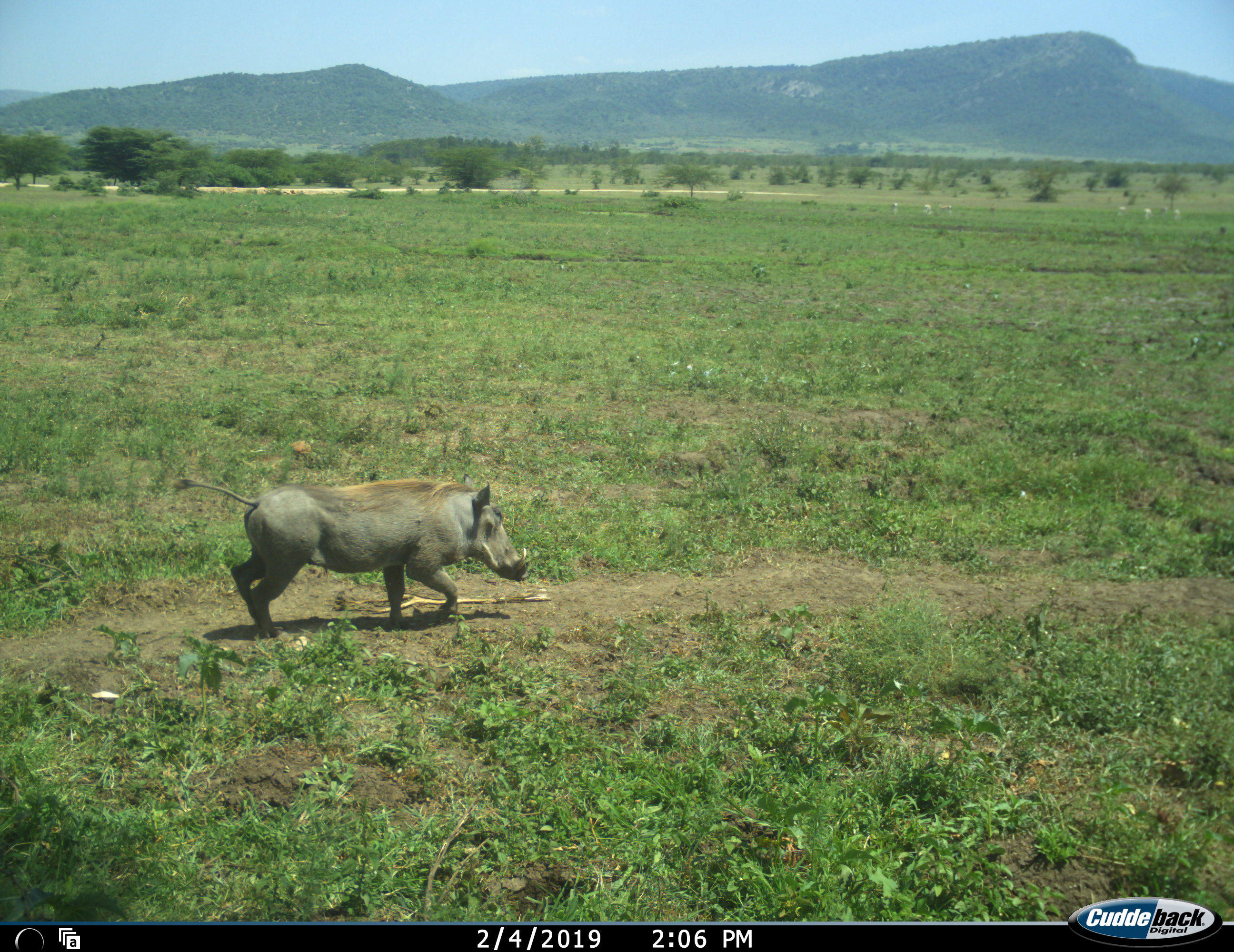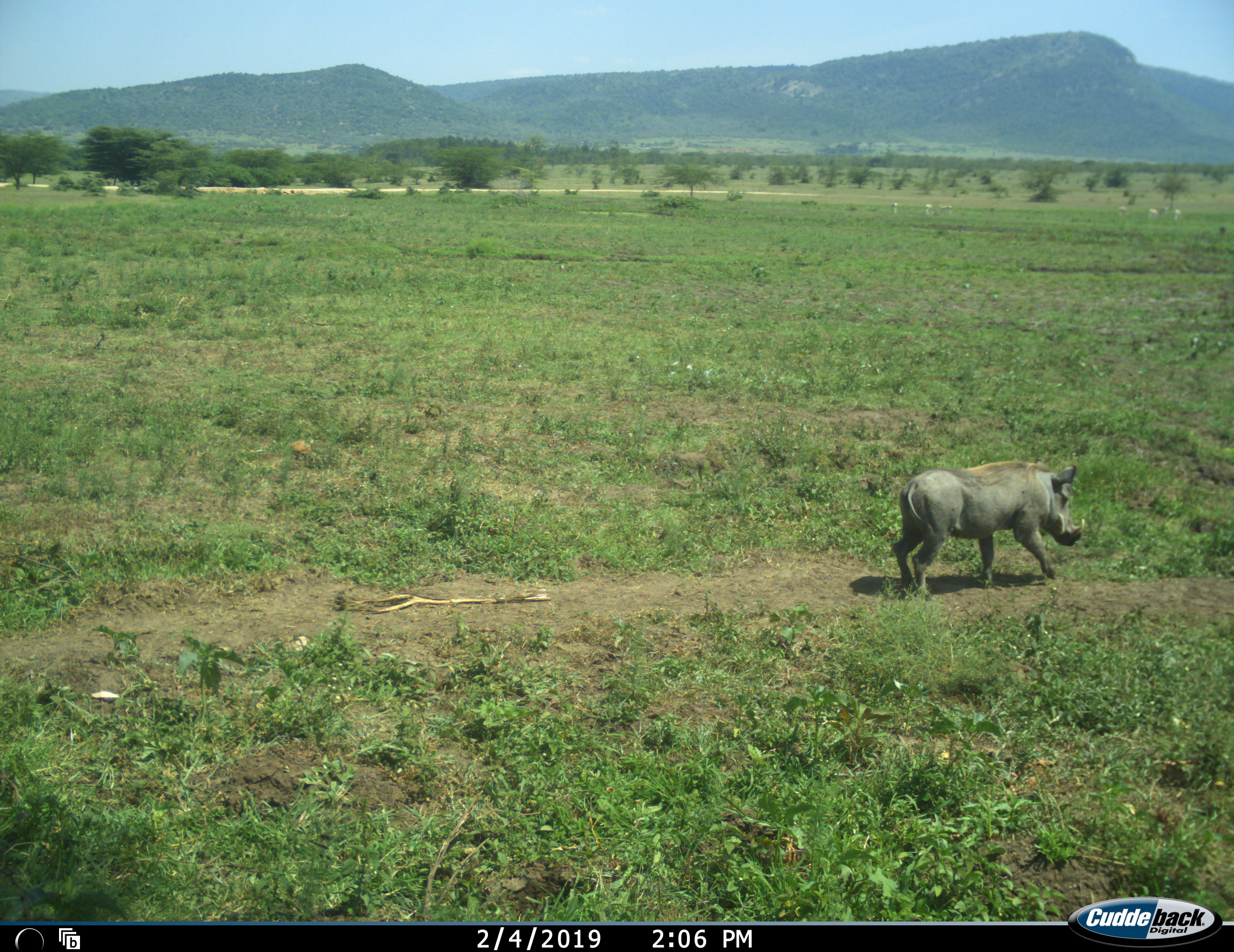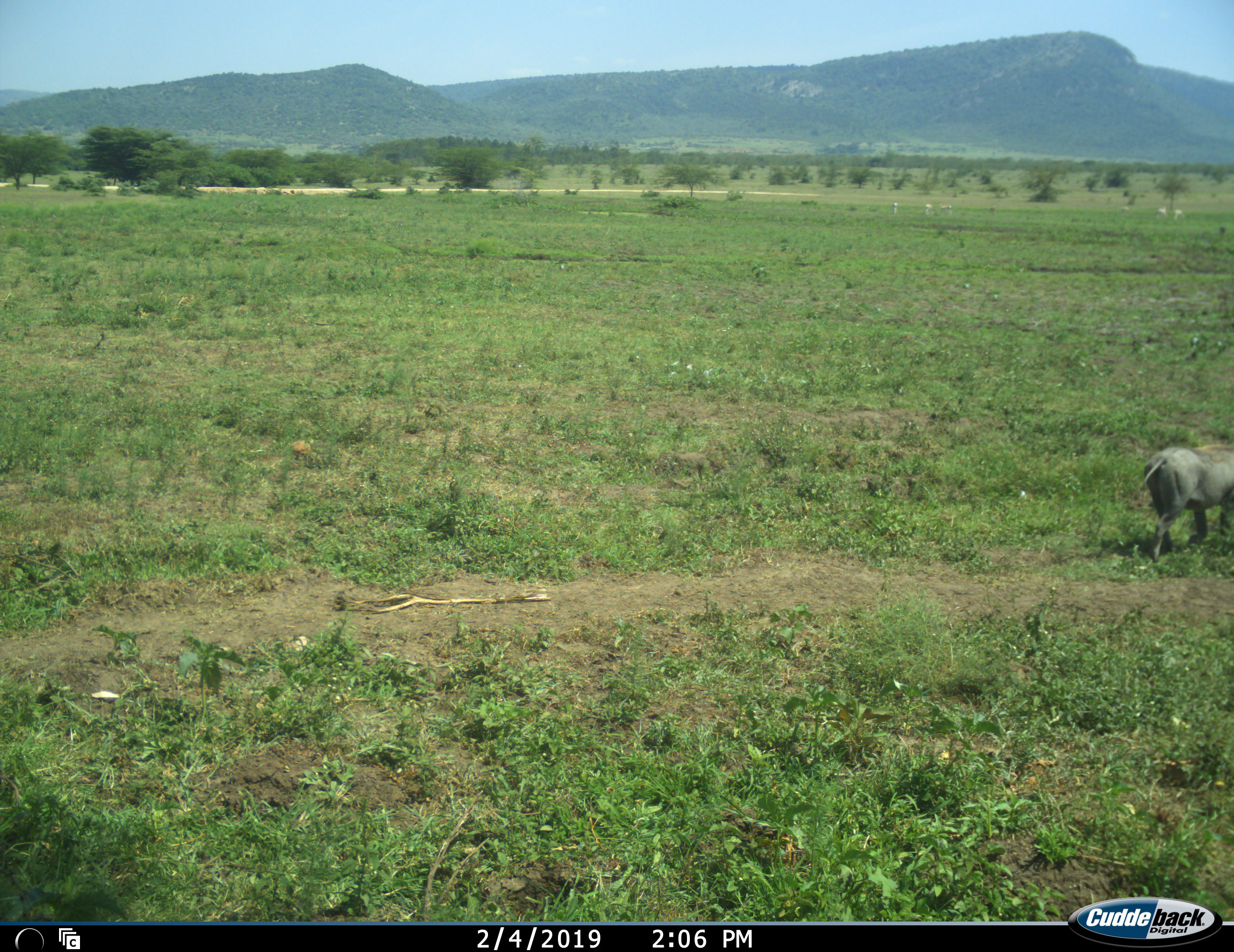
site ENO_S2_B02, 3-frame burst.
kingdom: Animalia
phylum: Chordata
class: Mammalia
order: Artiodactyla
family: Suidae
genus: Phacochoerus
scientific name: Phacochoerus africanus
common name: warthog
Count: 1.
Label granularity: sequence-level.